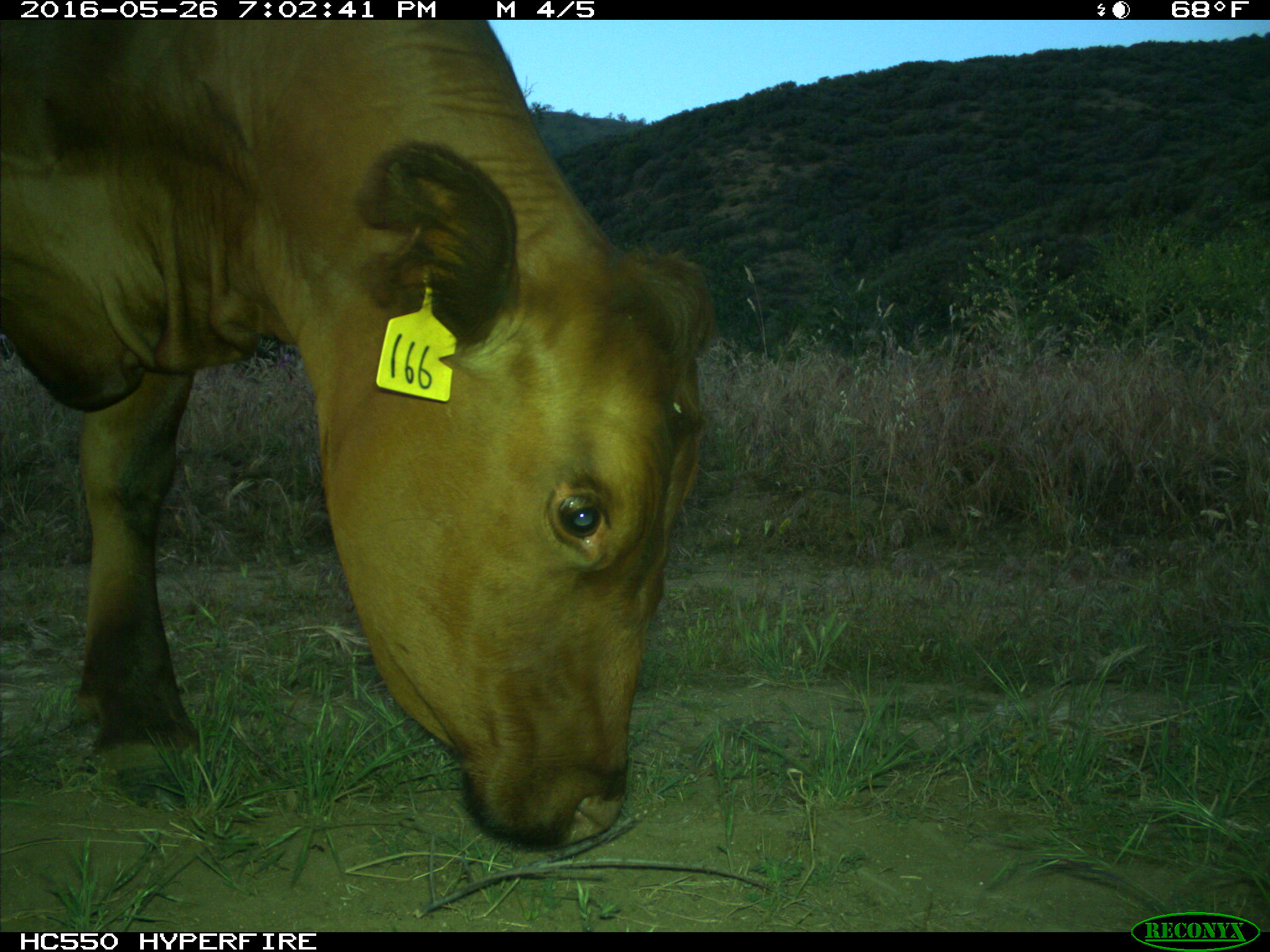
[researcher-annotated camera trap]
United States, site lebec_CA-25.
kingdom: Animalia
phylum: Chordata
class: Mammalia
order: Artiodactyla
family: Bovidae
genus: Bos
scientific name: Bos taurus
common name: domestic cow